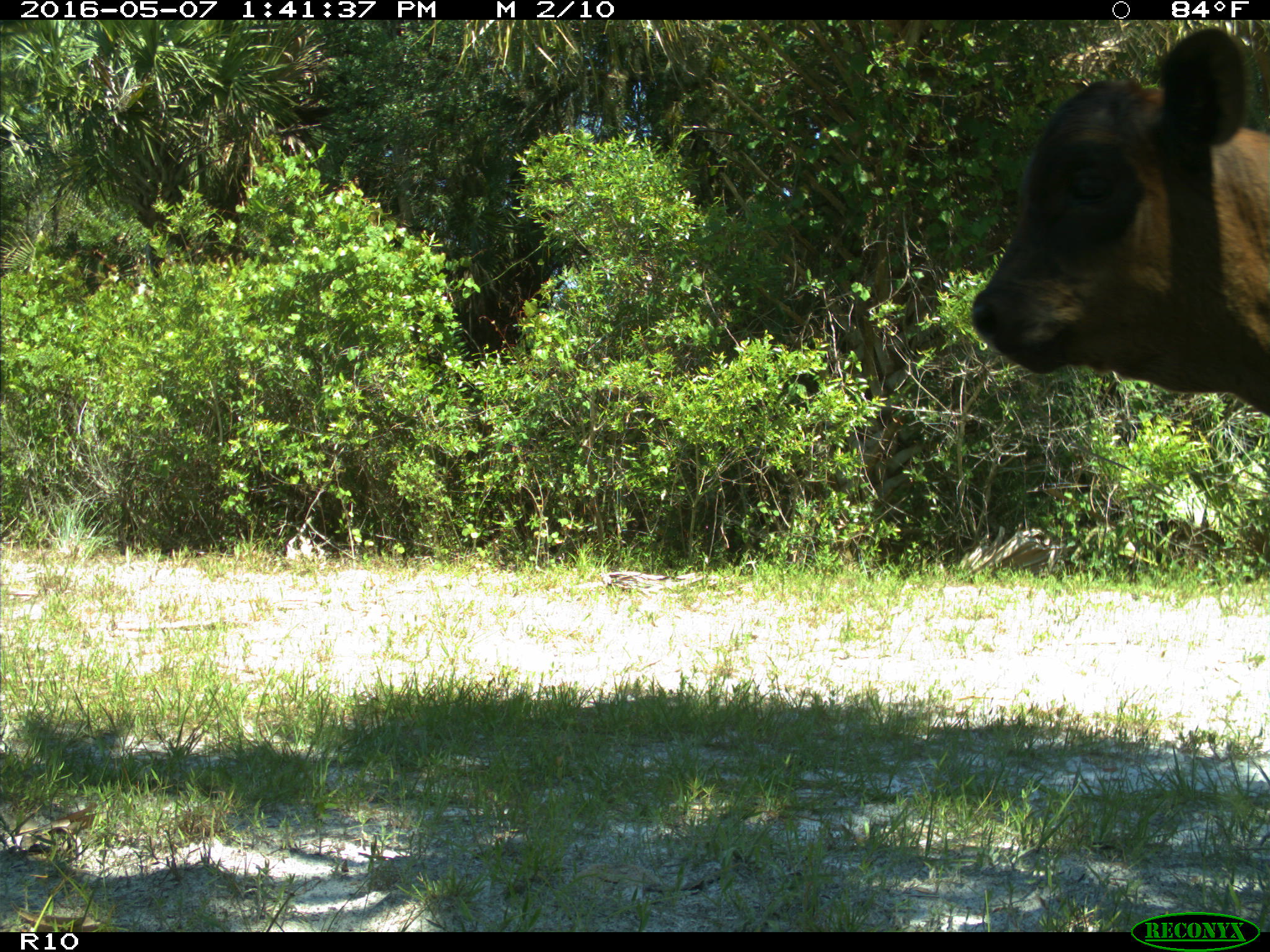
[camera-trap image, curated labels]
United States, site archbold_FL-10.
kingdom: Animalia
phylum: Chordata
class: Mammalia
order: Artiodactyla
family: Bovidae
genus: Bos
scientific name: Bos taurus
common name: domestic cow